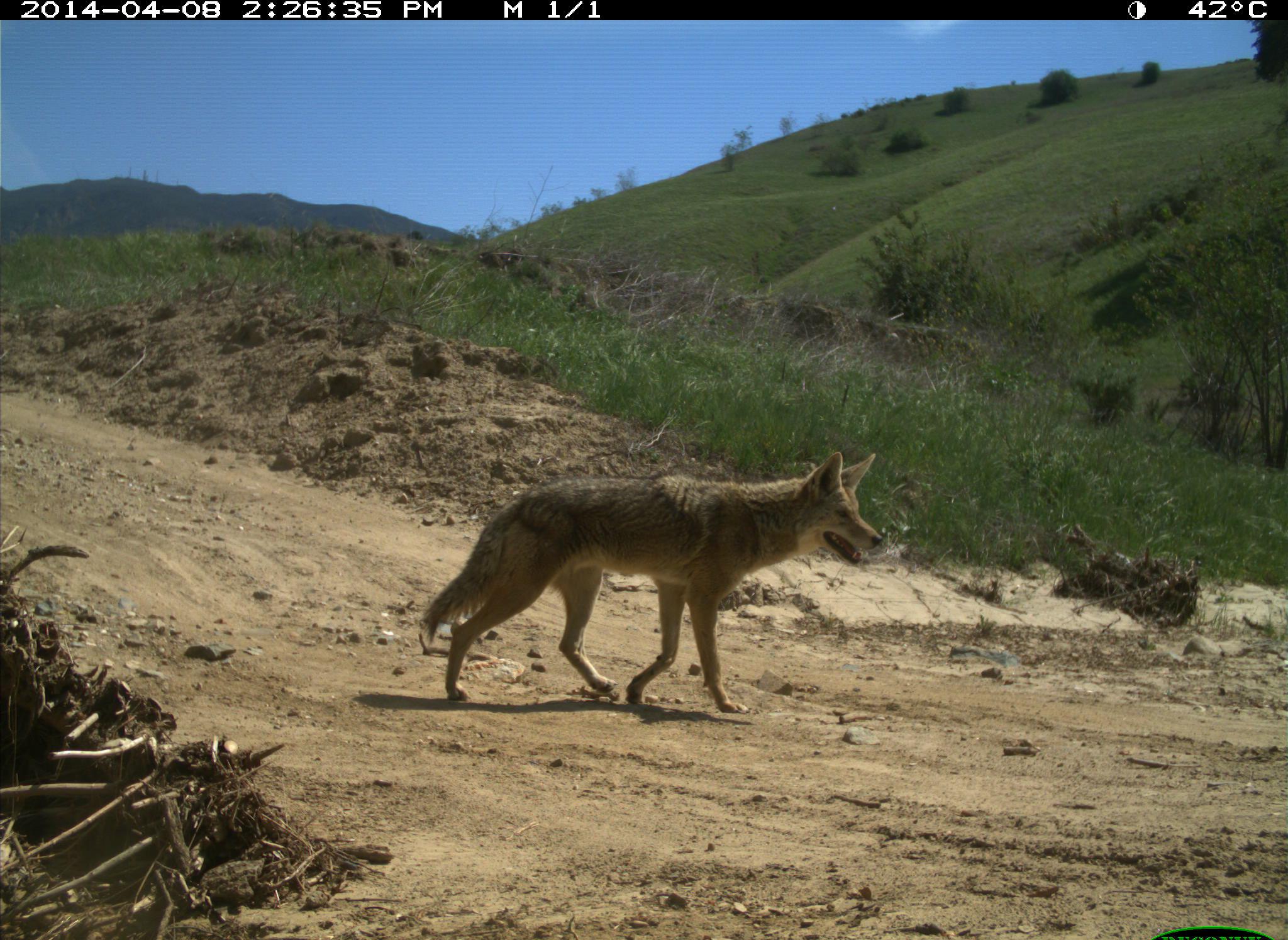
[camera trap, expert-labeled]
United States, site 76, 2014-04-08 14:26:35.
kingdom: Animalia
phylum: Chordata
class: Mammalia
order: Carnivora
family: Canidae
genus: Canis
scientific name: Canis latrans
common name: coyote